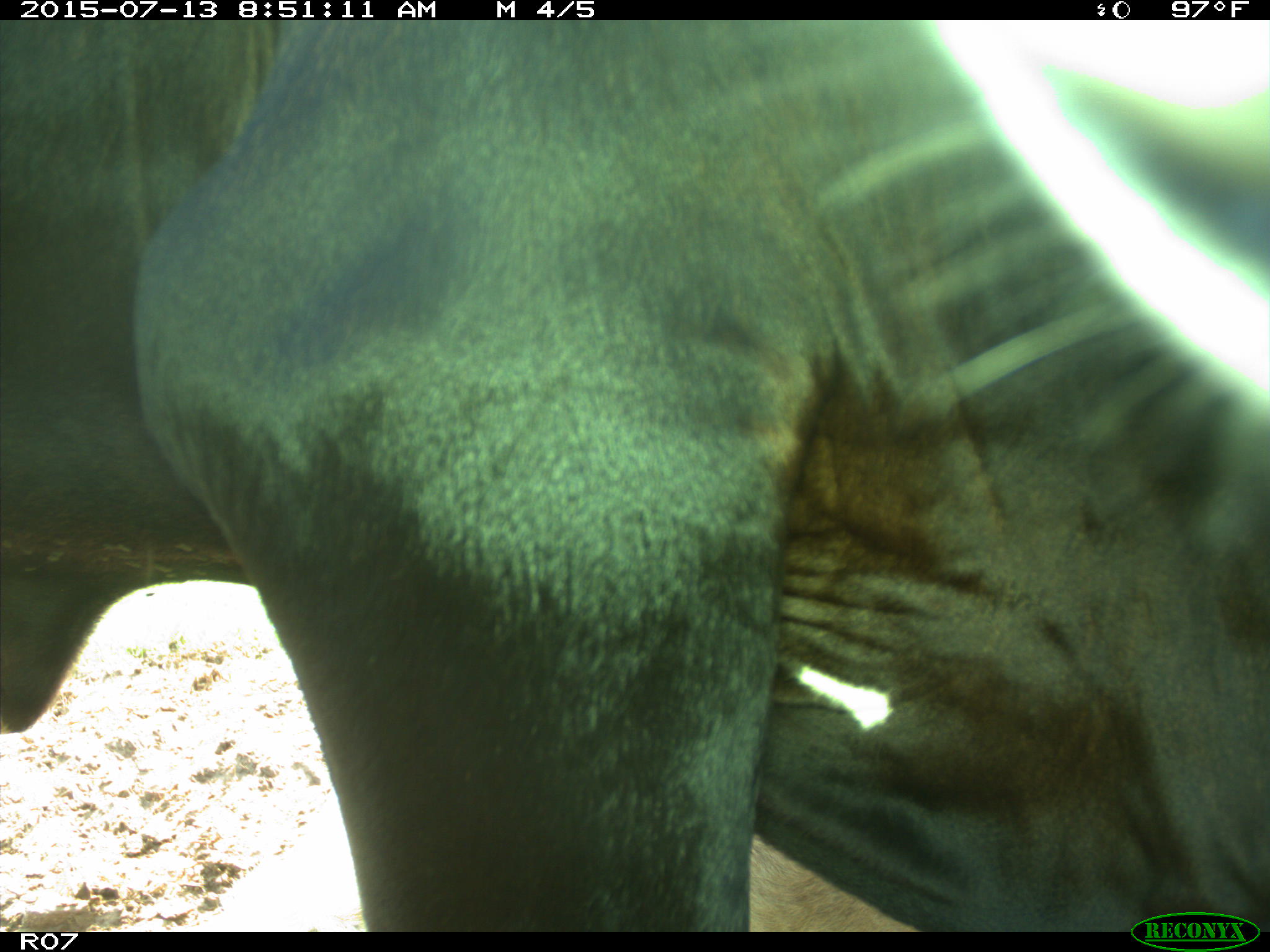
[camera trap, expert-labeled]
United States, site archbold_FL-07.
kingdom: Animalia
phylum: Chordata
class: Mammalia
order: Artiodactyla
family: Bovidae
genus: Bos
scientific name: Bos taurus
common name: domestic cow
Bos taurus (domestic cow).